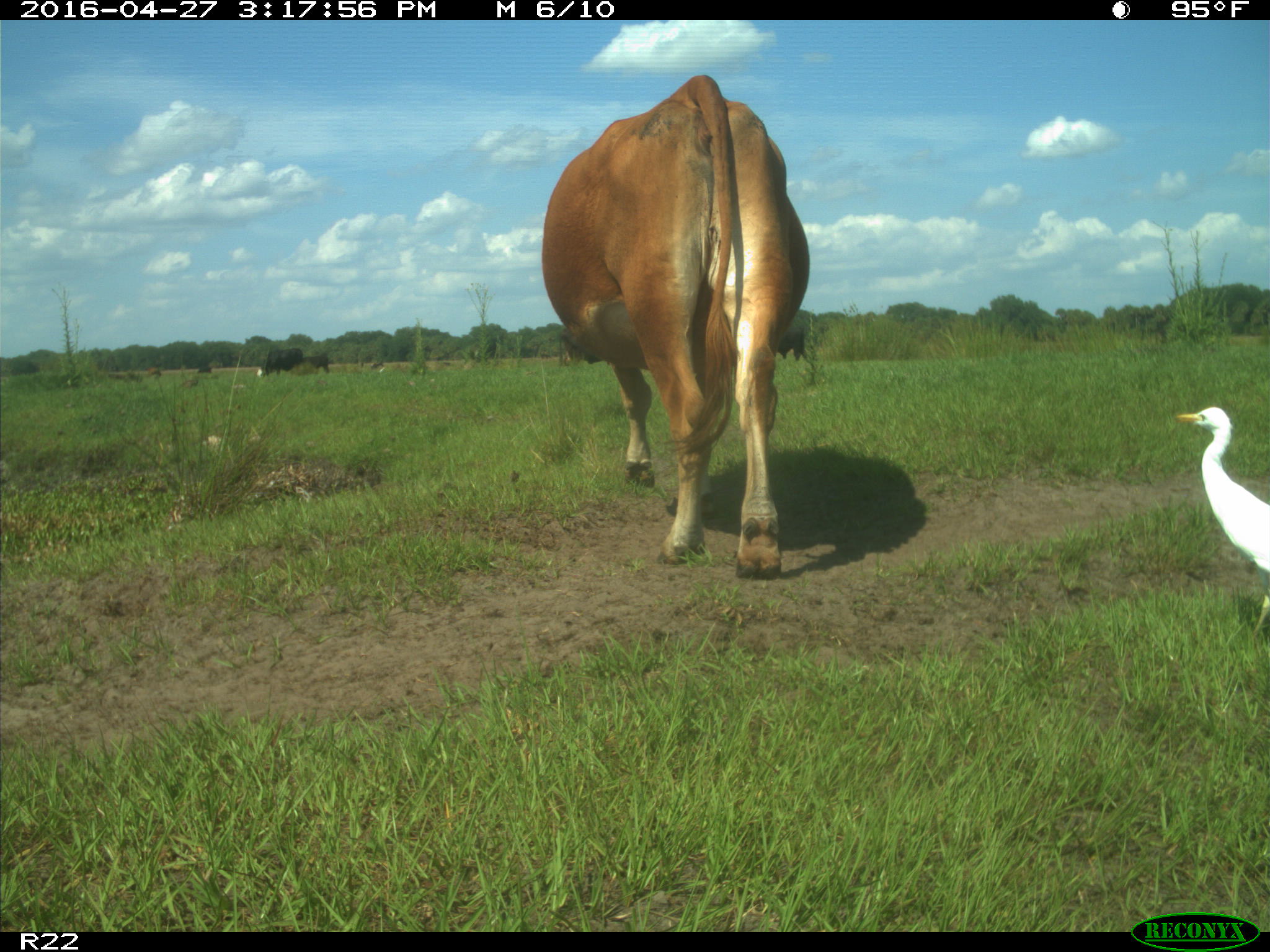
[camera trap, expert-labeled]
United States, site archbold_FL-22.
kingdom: Animalia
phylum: Chordata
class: Mammalia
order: Artiodactyla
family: Bovidae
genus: Bos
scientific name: Bos taurus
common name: domestic cow